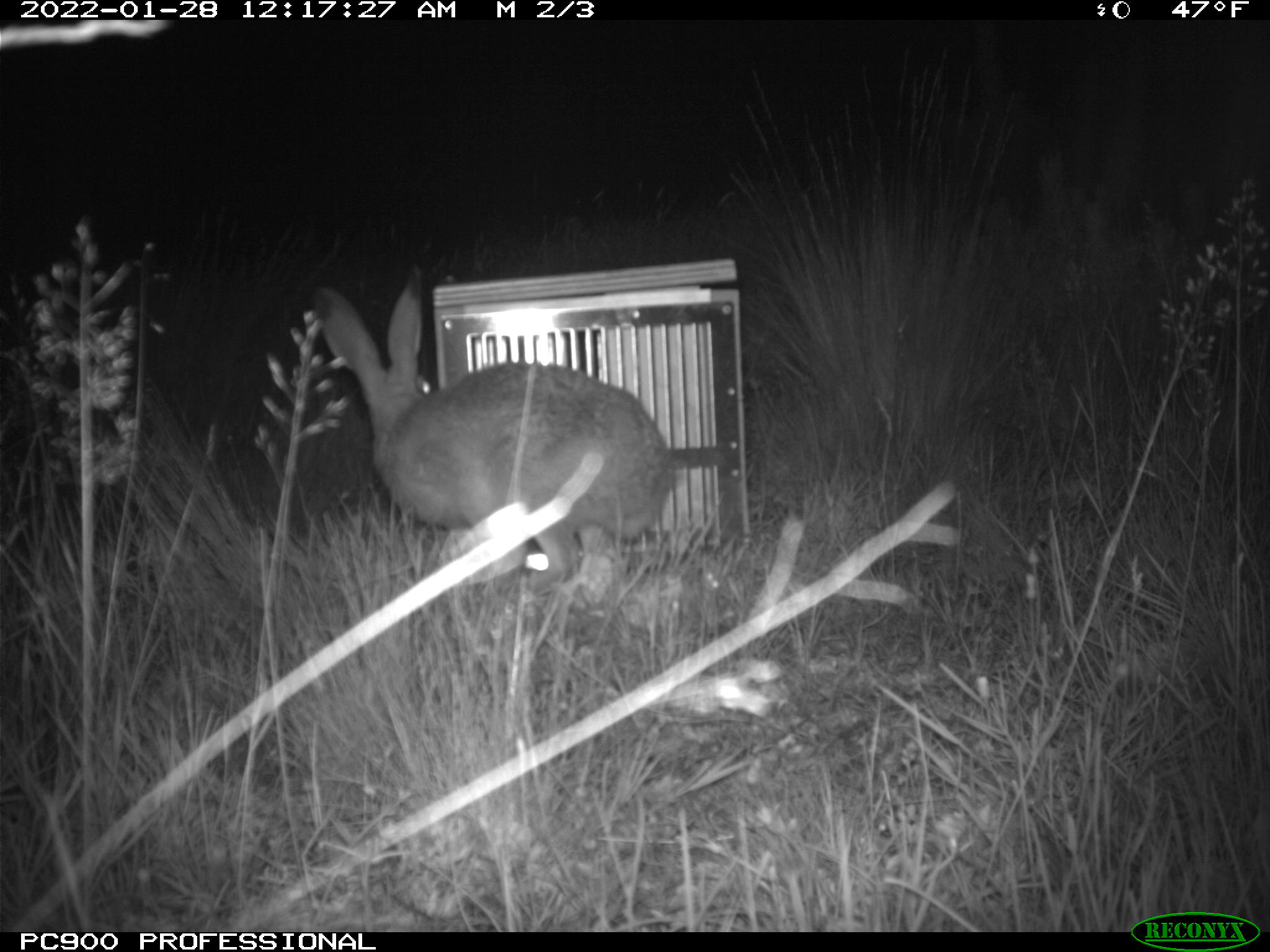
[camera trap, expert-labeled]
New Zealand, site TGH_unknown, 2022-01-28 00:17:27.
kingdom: Animalia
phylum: Chordata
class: Mammalia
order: Lagomorpha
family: Leporidae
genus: Lepus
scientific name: Lepus europaeus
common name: brown hare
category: hare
Hare (brown hare) (Lepus europaeus).